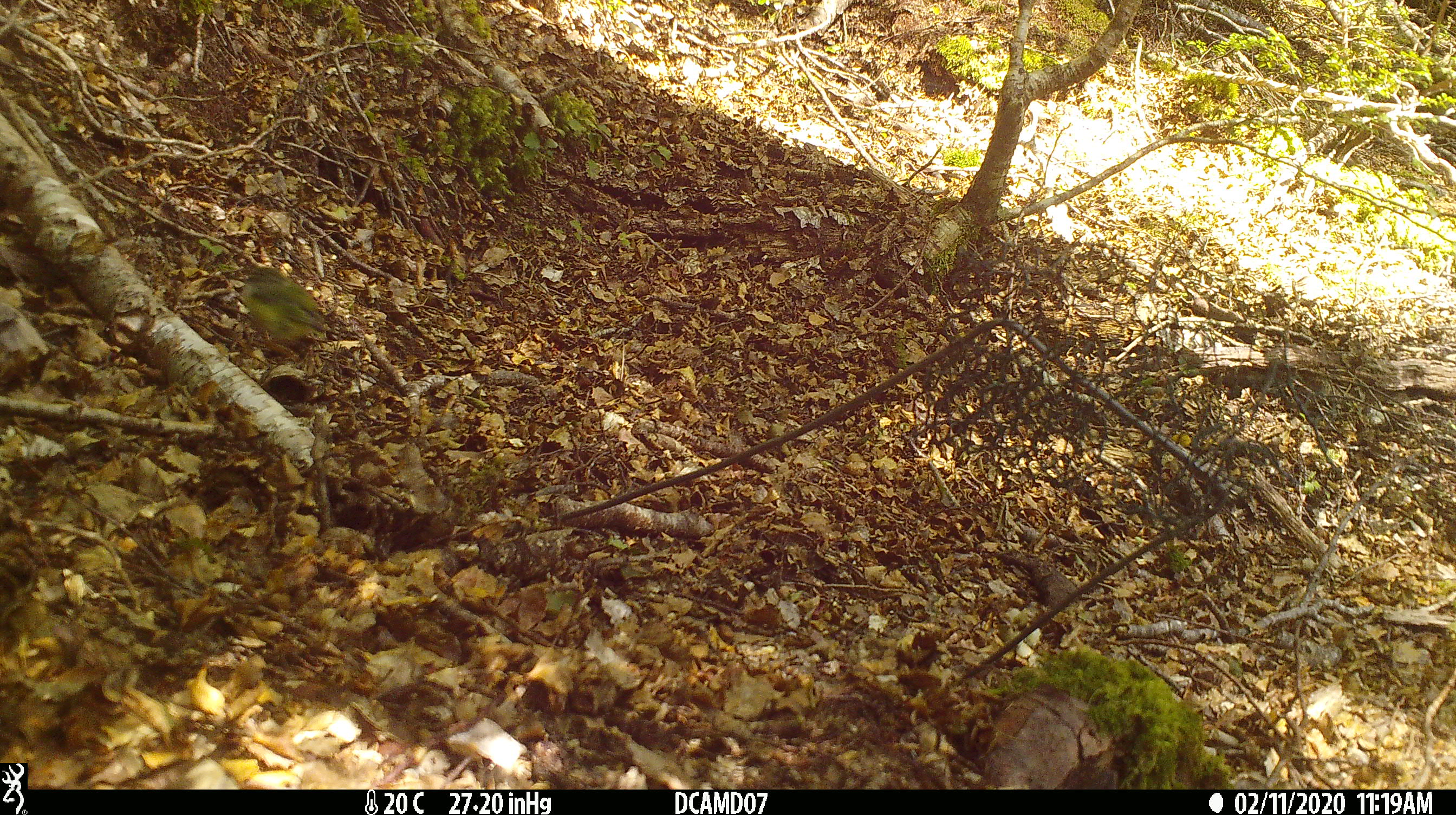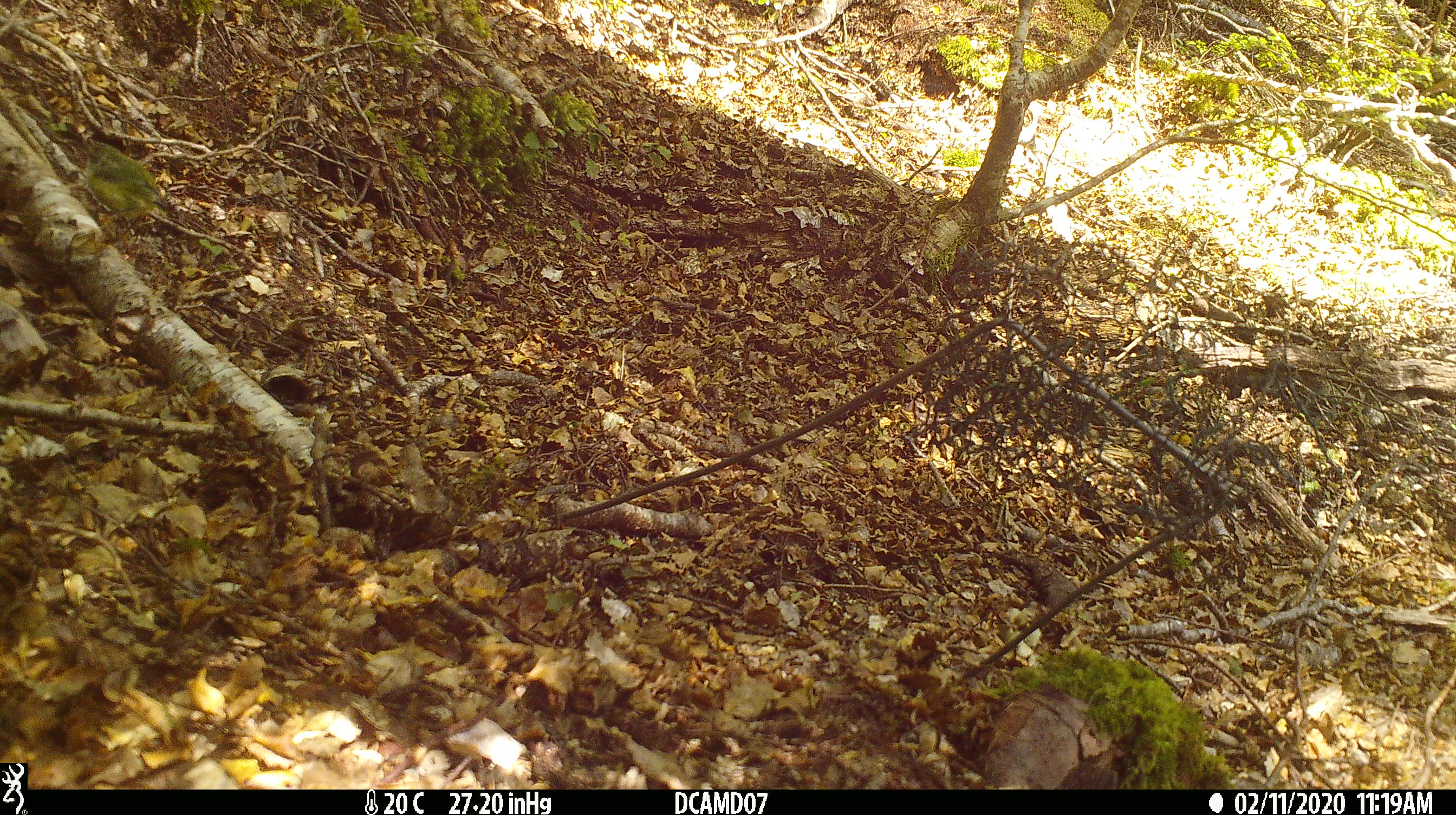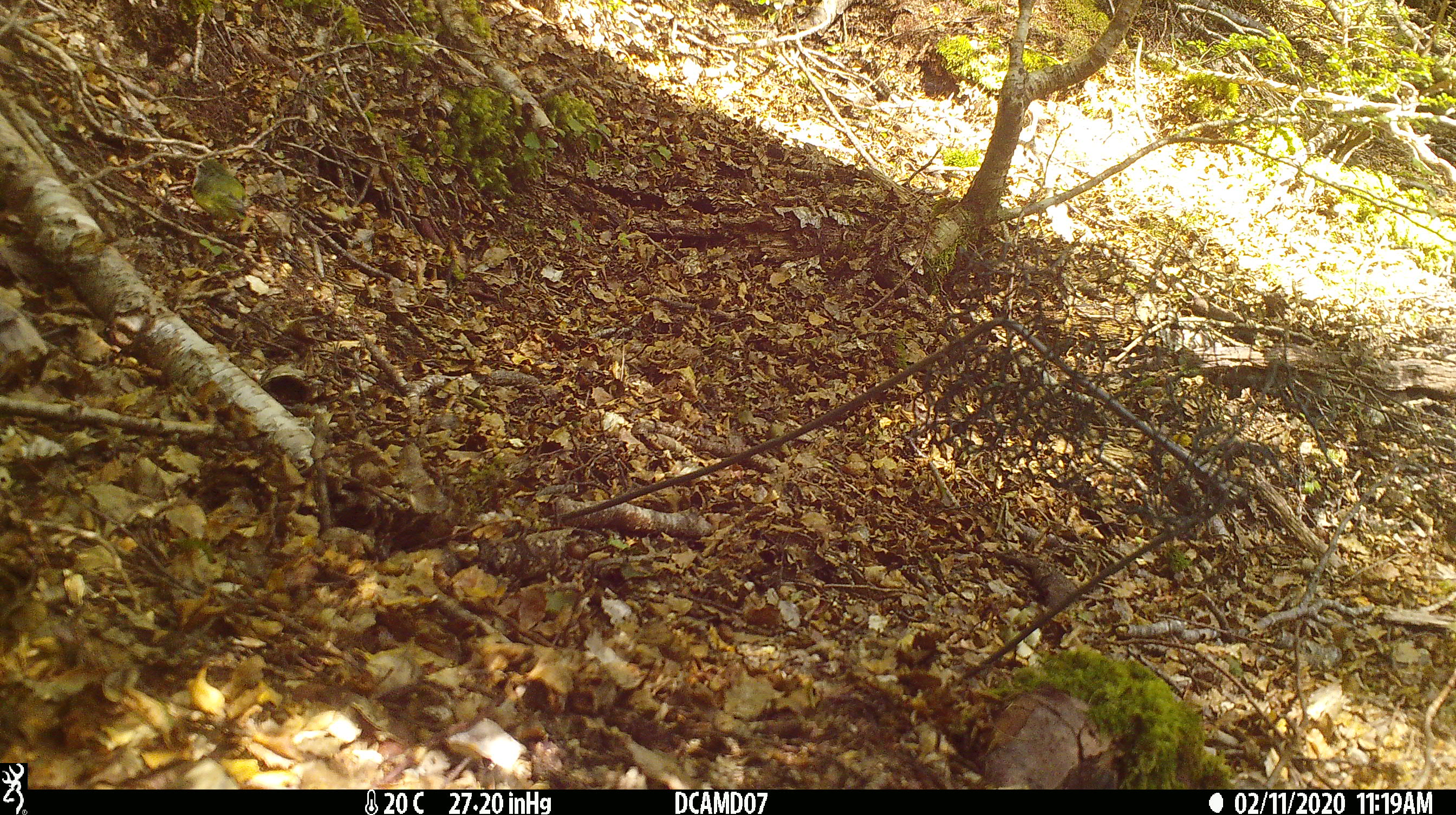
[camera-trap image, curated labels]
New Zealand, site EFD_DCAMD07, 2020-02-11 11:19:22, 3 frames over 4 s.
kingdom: Animalia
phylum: Chordata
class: Aves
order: Passeriformes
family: Acanthisittidae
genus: Acanthisitta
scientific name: Acanthisitta chloris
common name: rifleman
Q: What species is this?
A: Rifleman (Acanthisitta chloris).